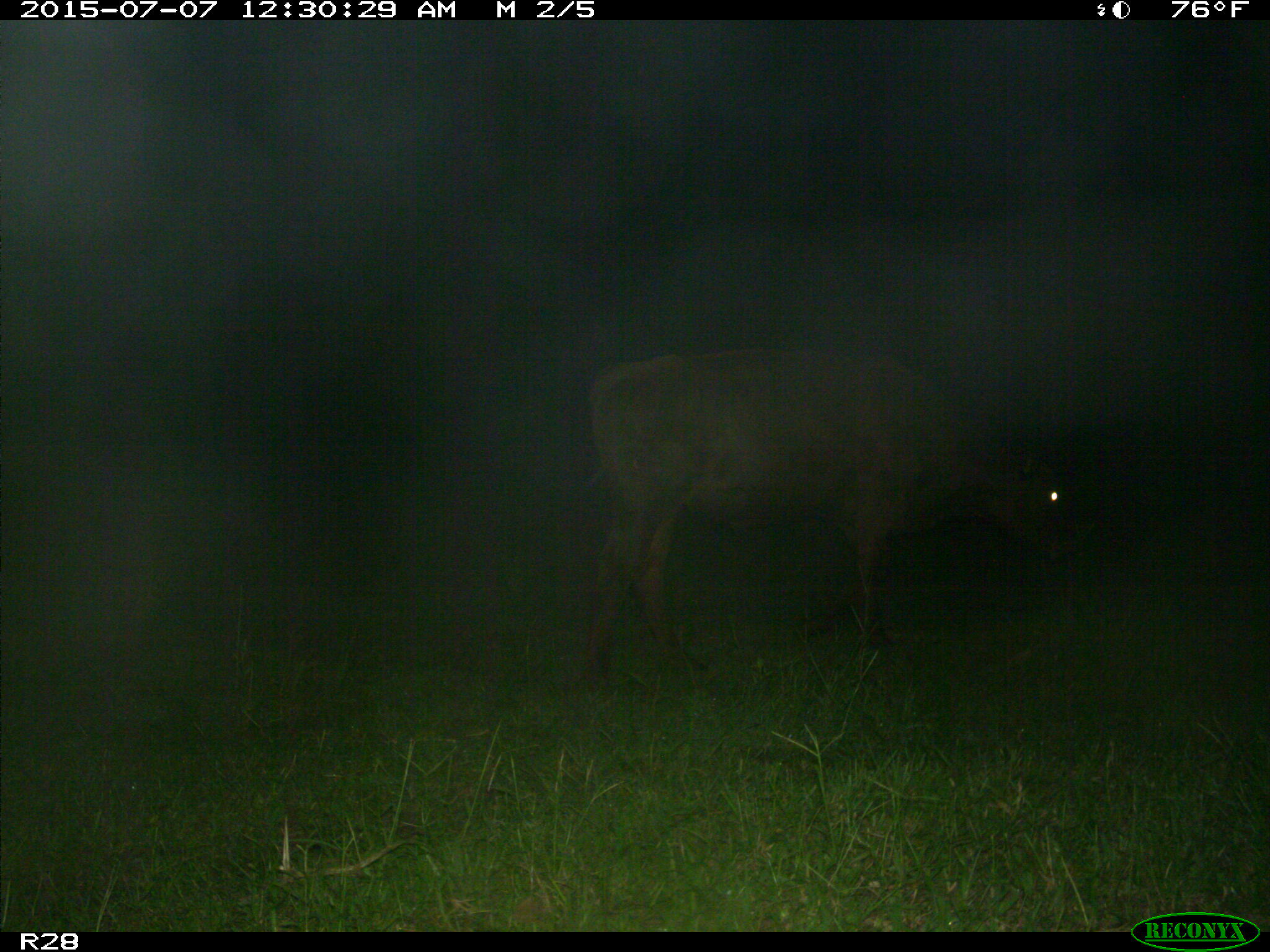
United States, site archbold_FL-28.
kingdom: Animalia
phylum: Chordata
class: Mammalia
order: Artiodactyla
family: Bovidae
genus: Bos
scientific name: Bos taurus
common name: domestic cow